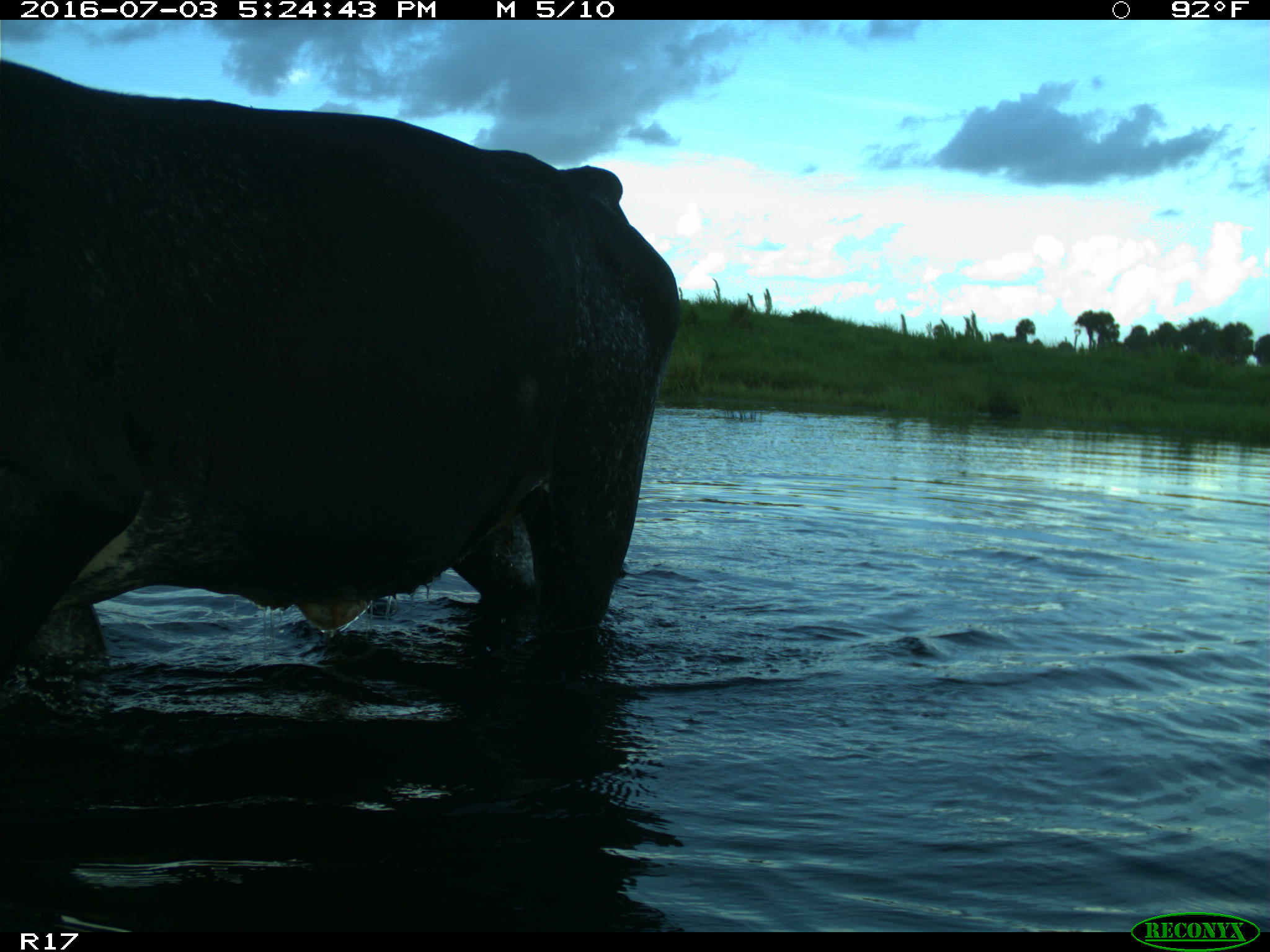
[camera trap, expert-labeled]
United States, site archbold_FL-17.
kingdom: Animalia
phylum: Chordata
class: Mammalia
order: Artiodactyla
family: Bovidae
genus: Bos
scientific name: Bos taurus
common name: domestic cow